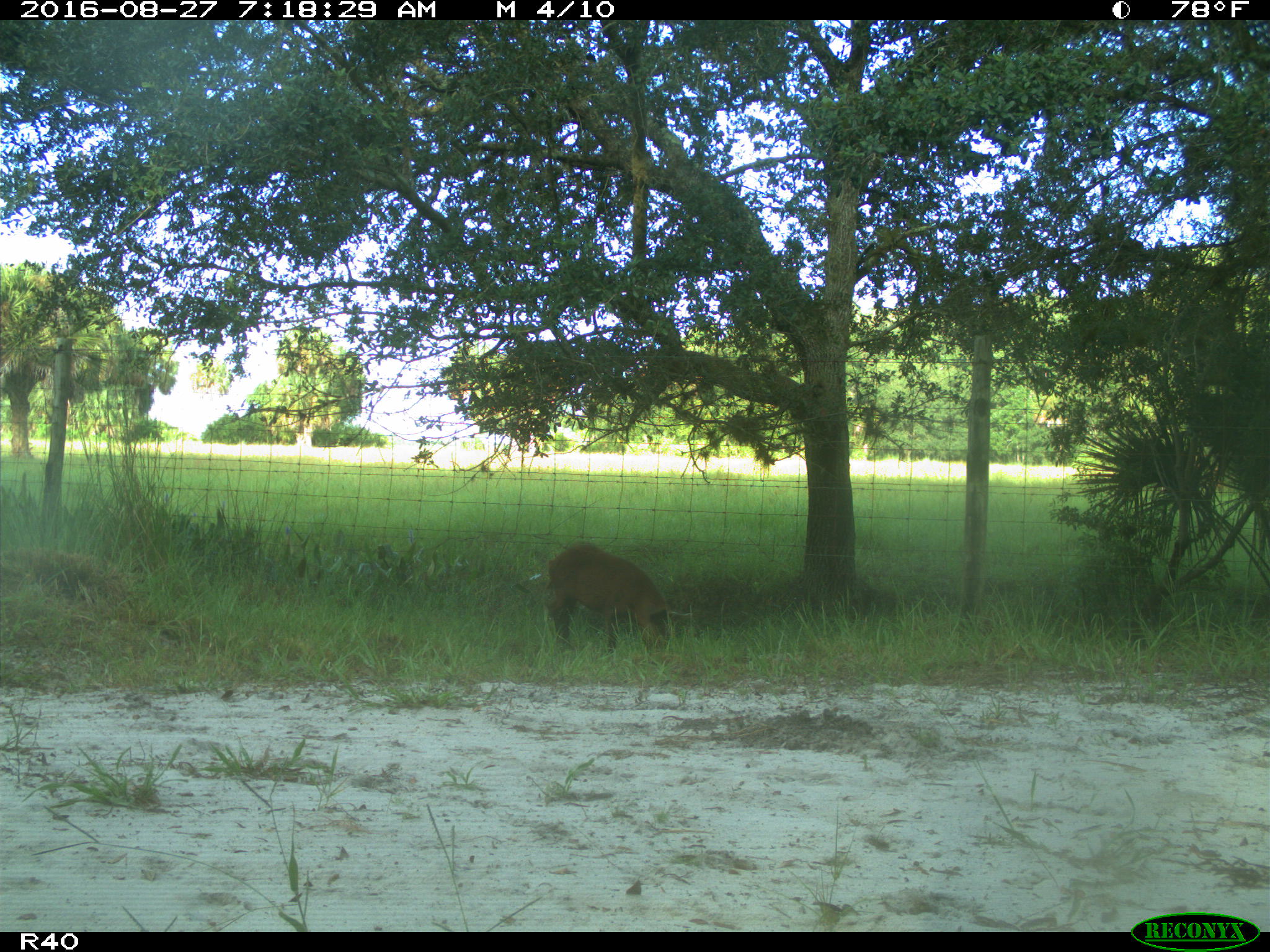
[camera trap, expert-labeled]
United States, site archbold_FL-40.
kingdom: Animalia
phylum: Chordata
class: Mammalia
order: Artiodactyla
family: Suidae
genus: Sus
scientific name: Sus scrofa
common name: wild boar